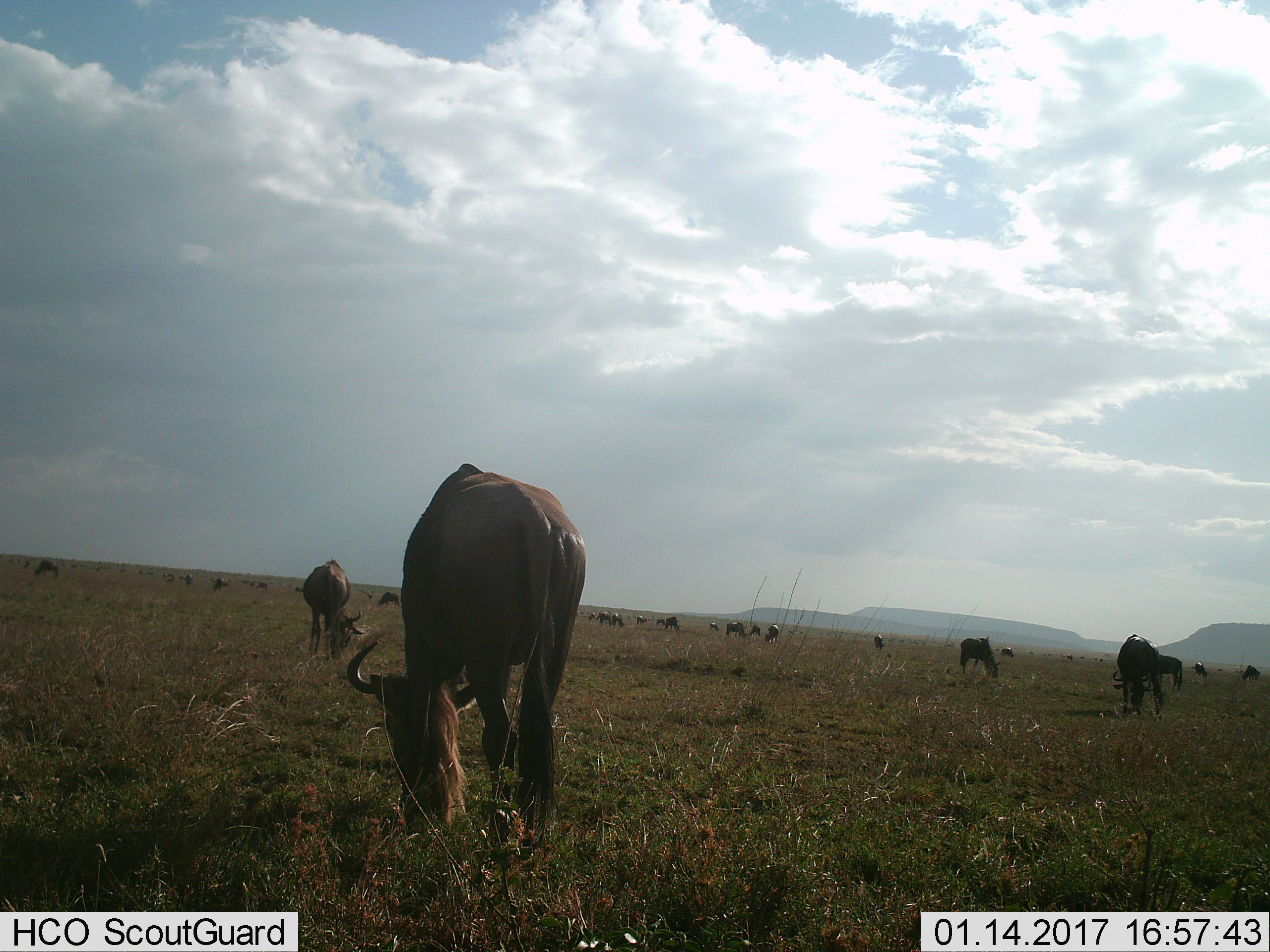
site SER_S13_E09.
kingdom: Animalia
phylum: Chordata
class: Mammalia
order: Artiodactyla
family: Bovidae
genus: Connochaetes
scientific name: Connochaetes taurinus taurinus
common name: blue wildebeest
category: wildebeestblue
Wildebeestblue (blue wildebeest) (Connochaetes taurinus taurinus), count 11-50. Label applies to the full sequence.